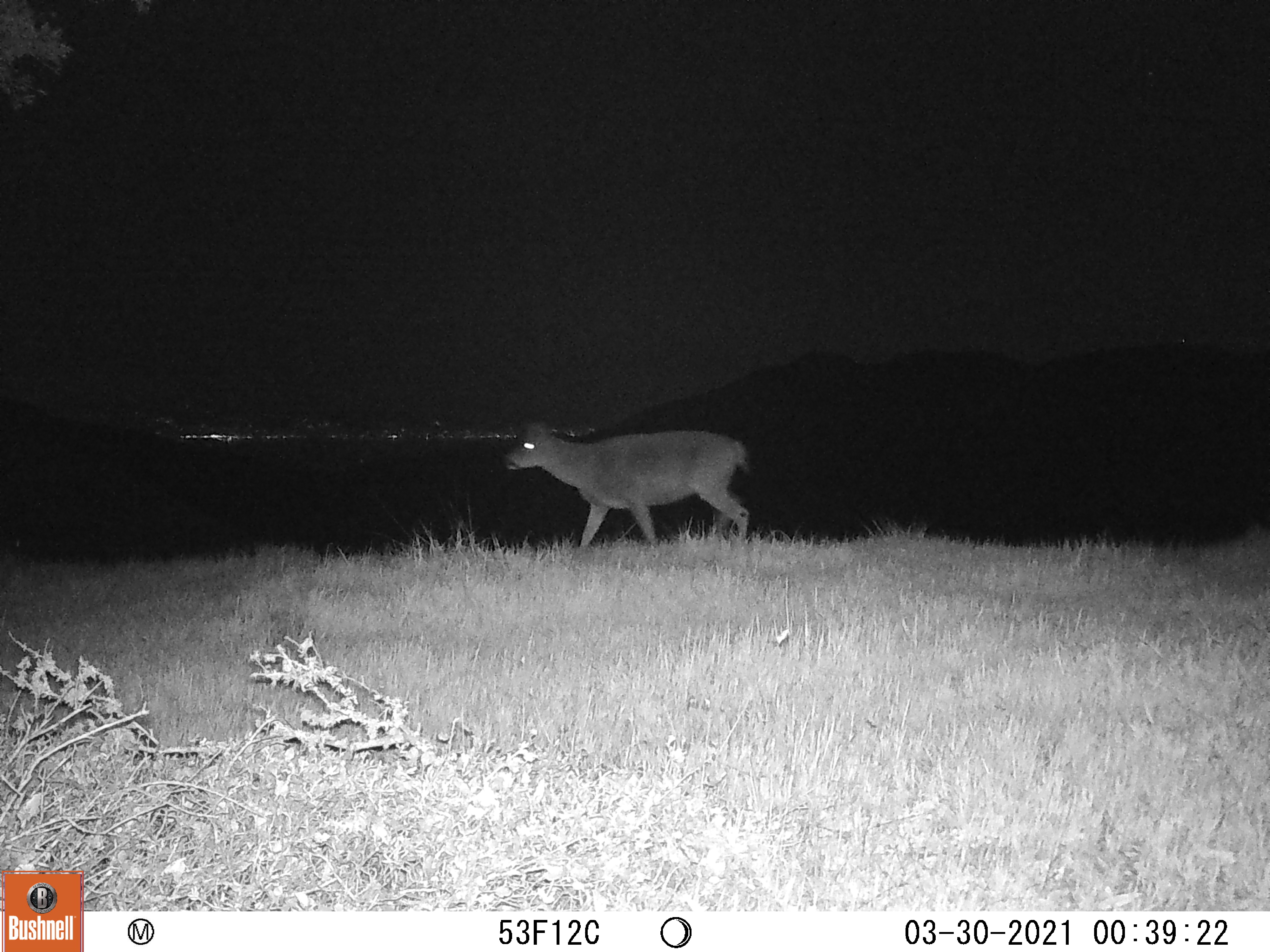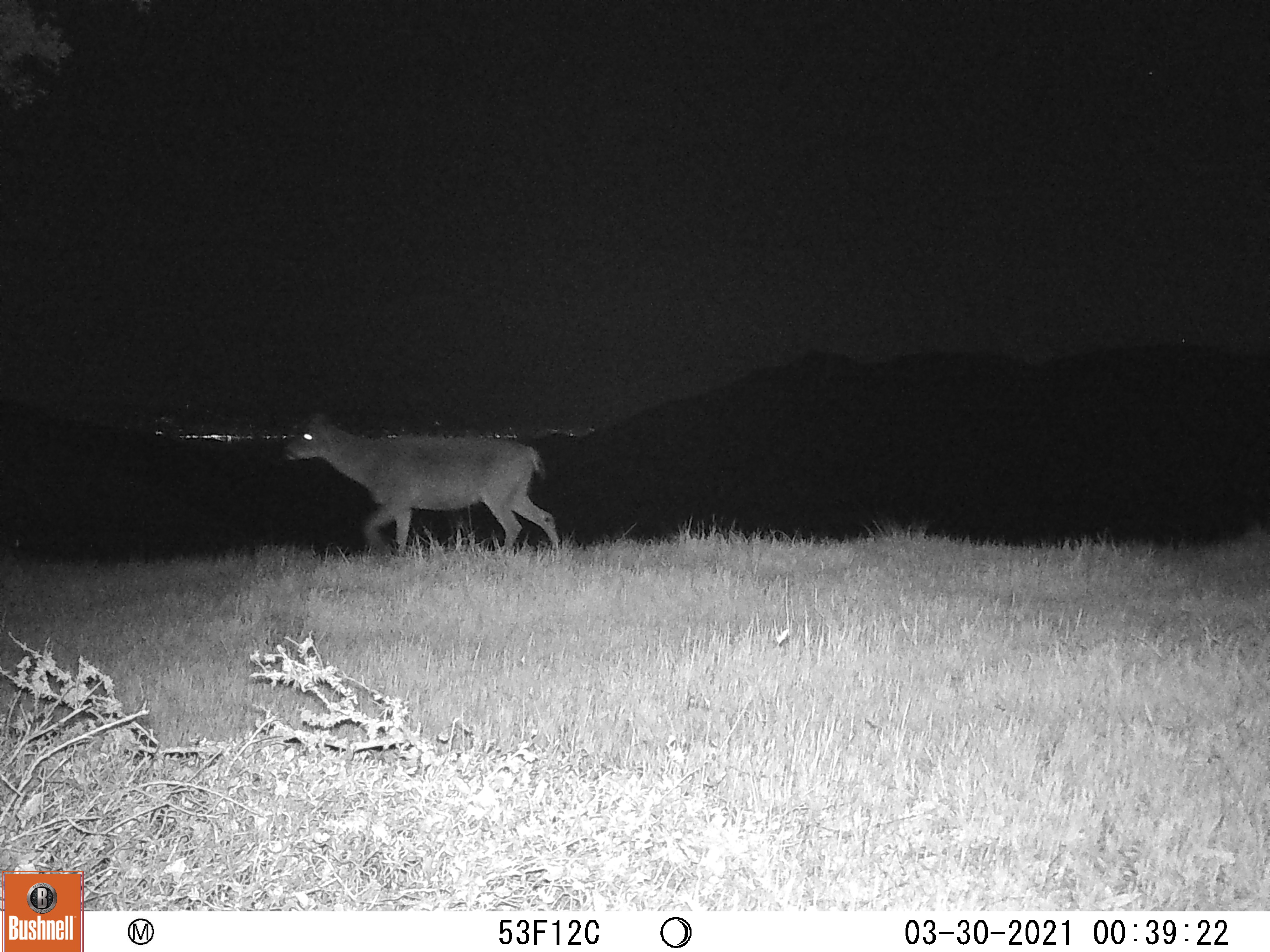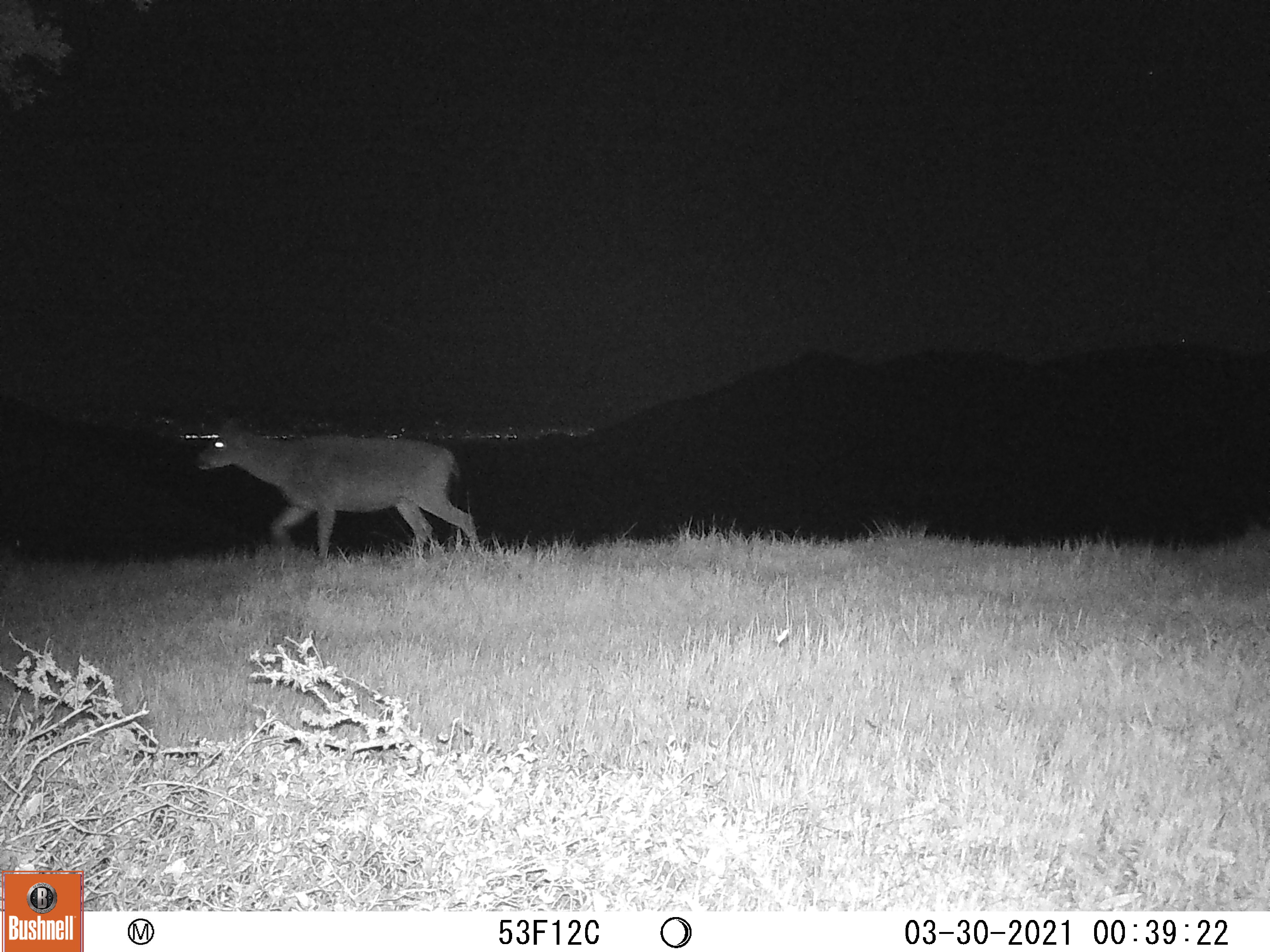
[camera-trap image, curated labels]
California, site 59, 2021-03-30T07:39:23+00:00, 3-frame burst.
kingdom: Animalia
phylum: Chordata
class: Mammalia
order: Artiodactyla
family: Cervidae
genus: Odocoileus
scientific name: Odocoileus hemionus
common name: mule deer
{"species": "mule deer (Odocoileus hemionus)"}